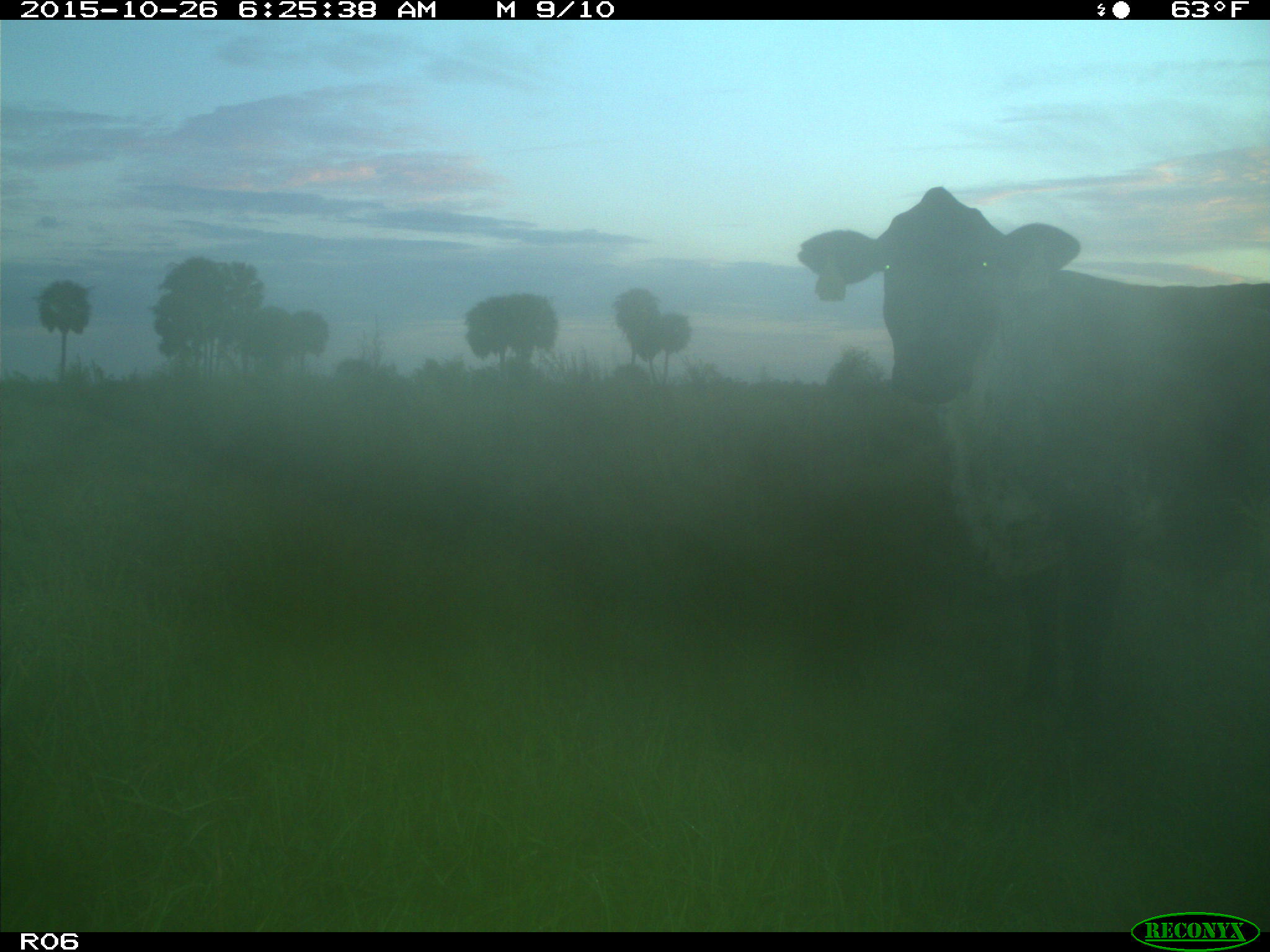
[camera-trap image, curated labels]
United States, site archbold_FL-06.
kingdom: Animalia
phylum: Chordata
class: Mammalia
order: Artiodactyla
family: Bovidae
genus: Bos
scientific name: Bos taurus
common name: domestic cow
Bos taurus (domestic cow).